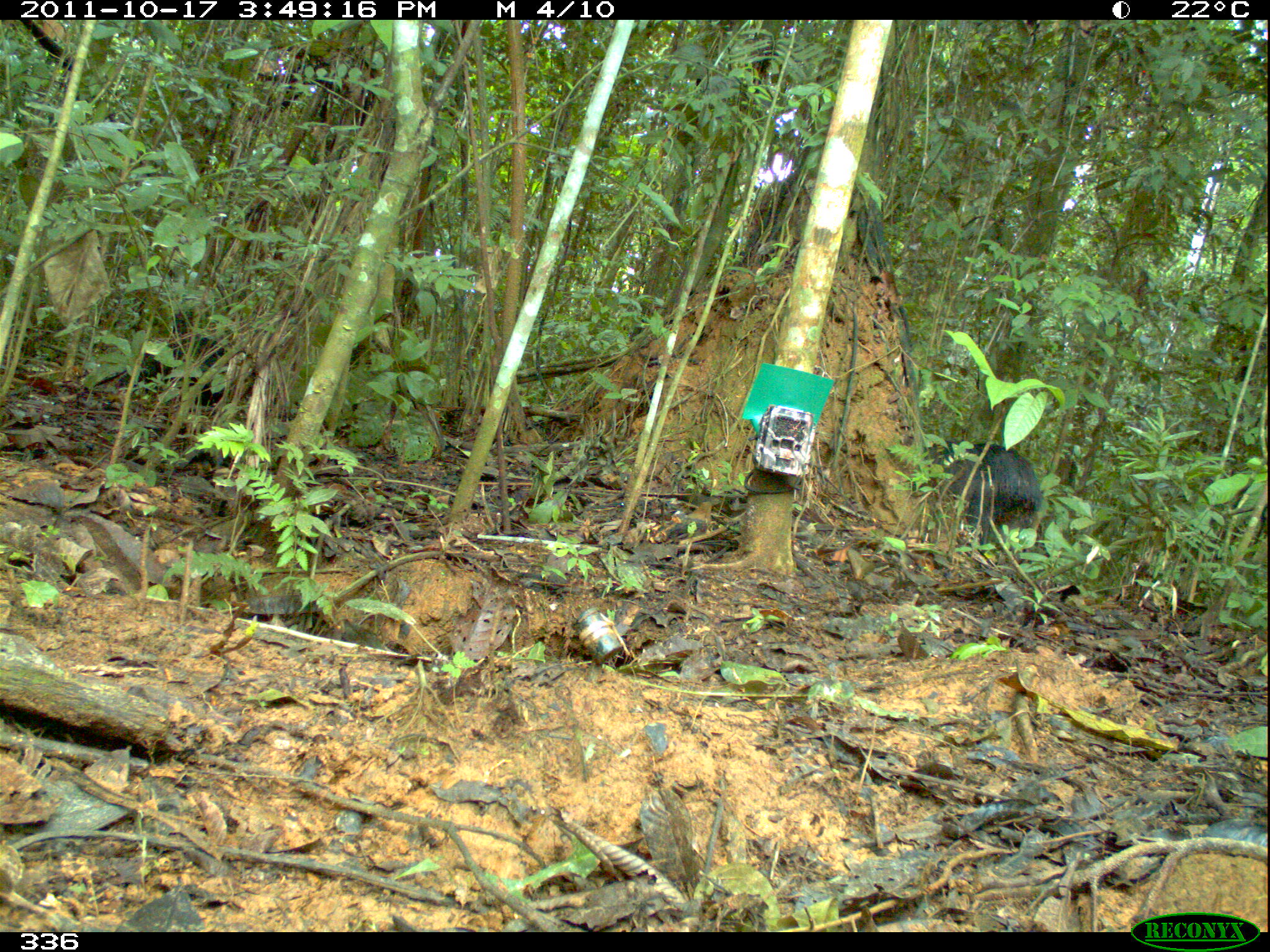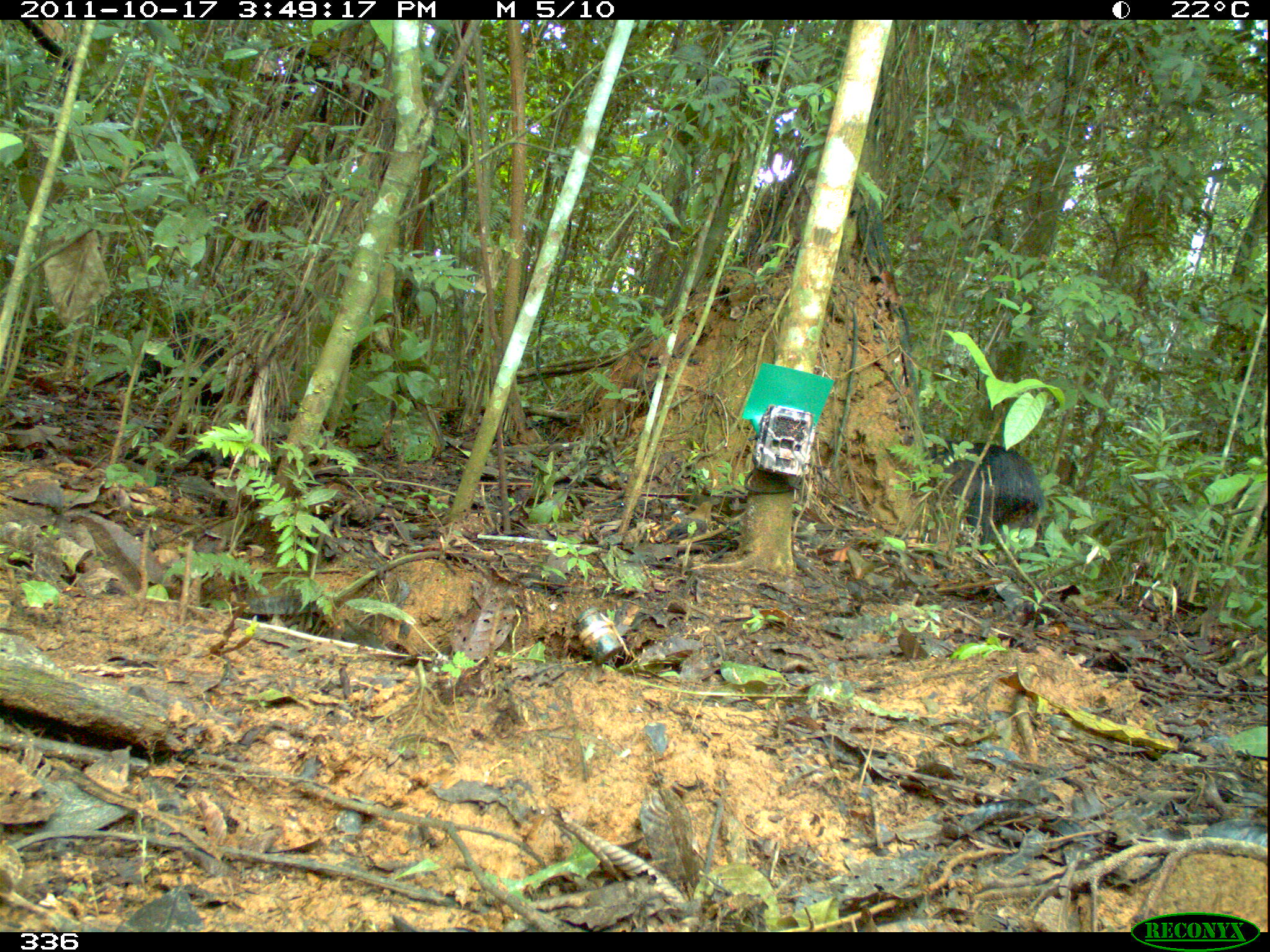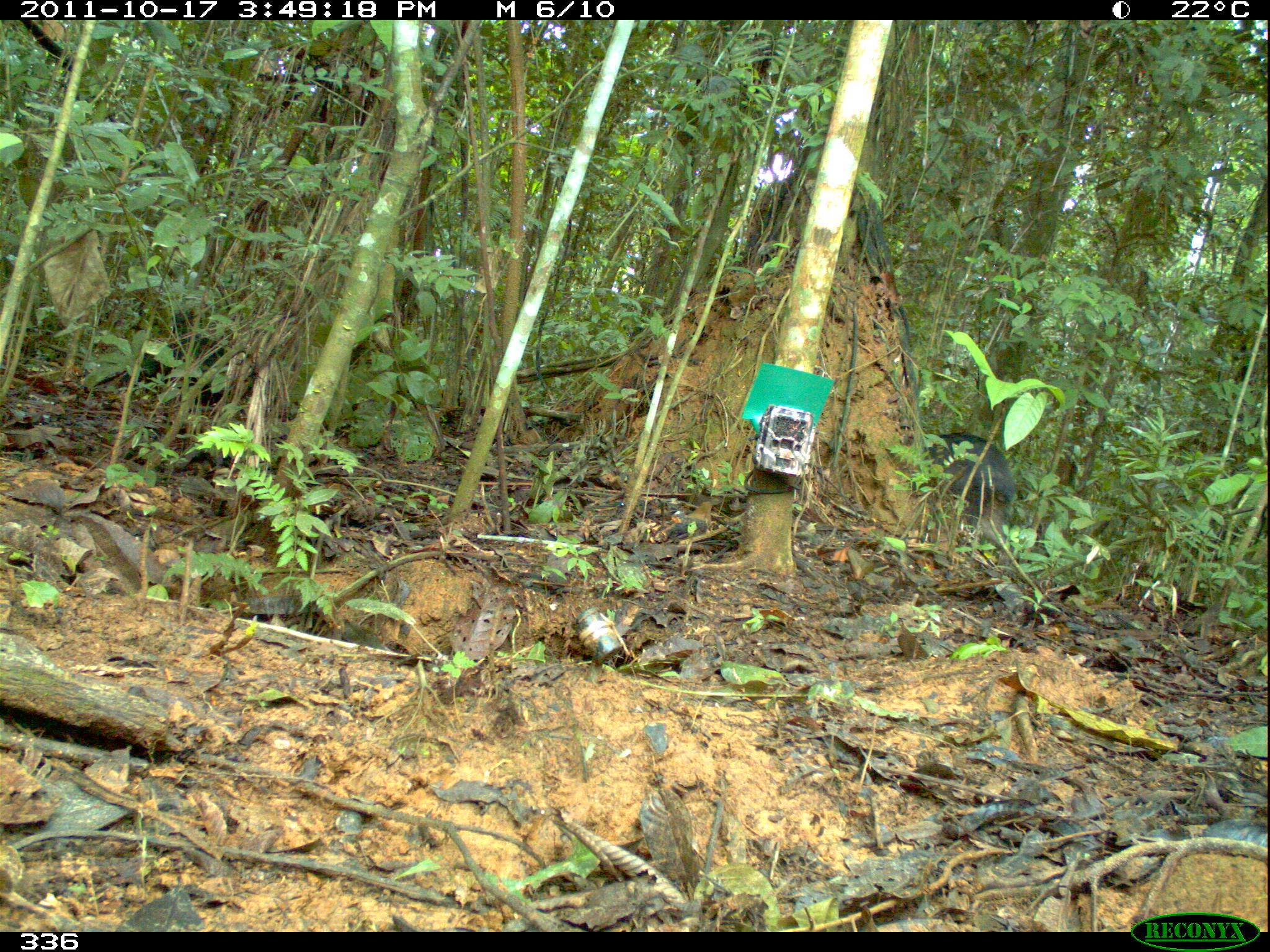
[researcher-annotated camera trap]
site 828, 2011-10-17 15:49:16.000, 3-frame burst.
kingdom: Animalia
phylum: Chordata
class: Mammalia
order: Artiodactyla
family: Tayassuidae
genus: Tayassu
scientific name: Tayassu pecari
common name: white-lipped peccary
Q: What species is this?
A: Tayassu pecari (white-lipped peccary).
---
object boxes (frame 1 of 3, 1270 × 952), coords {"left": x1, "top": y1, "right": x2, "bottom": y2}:
tayassu pecari: {"left": 924, "top": 443, "right": 1044, "bottom": 545}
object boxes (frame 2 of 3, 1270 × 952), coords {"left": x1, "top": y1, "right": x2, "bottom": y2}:
unknown: {"left": 922, "top": 441, "right": 1044, "bottom": 556}; {"left": 117, "top": 333, "right": 230, "bottom": 414}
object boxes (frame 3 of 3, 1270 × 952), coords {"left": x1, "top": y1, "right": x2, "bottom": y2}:
unknown: {"left": 925, "top": 436, "right": 1014, "bottom": 568}